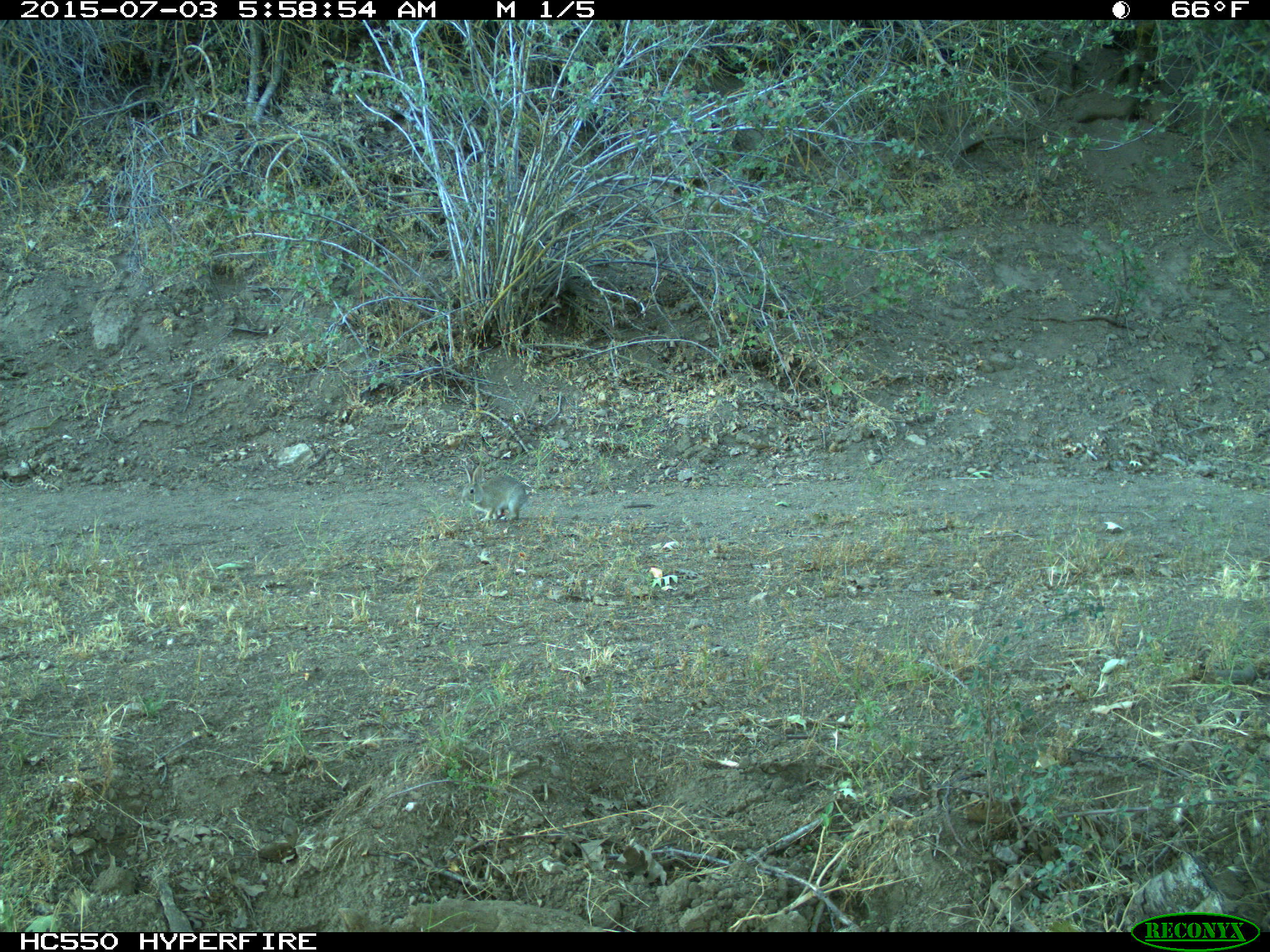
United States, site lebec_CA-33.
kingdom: Animalia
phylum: Chordata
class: Mammalia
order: Lagomorpha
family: Leporidae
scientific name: Leporidae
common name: rabbits and hares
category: unidentified rabbit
Unidentified rabbit (rabbits and hares) (Leporidae).